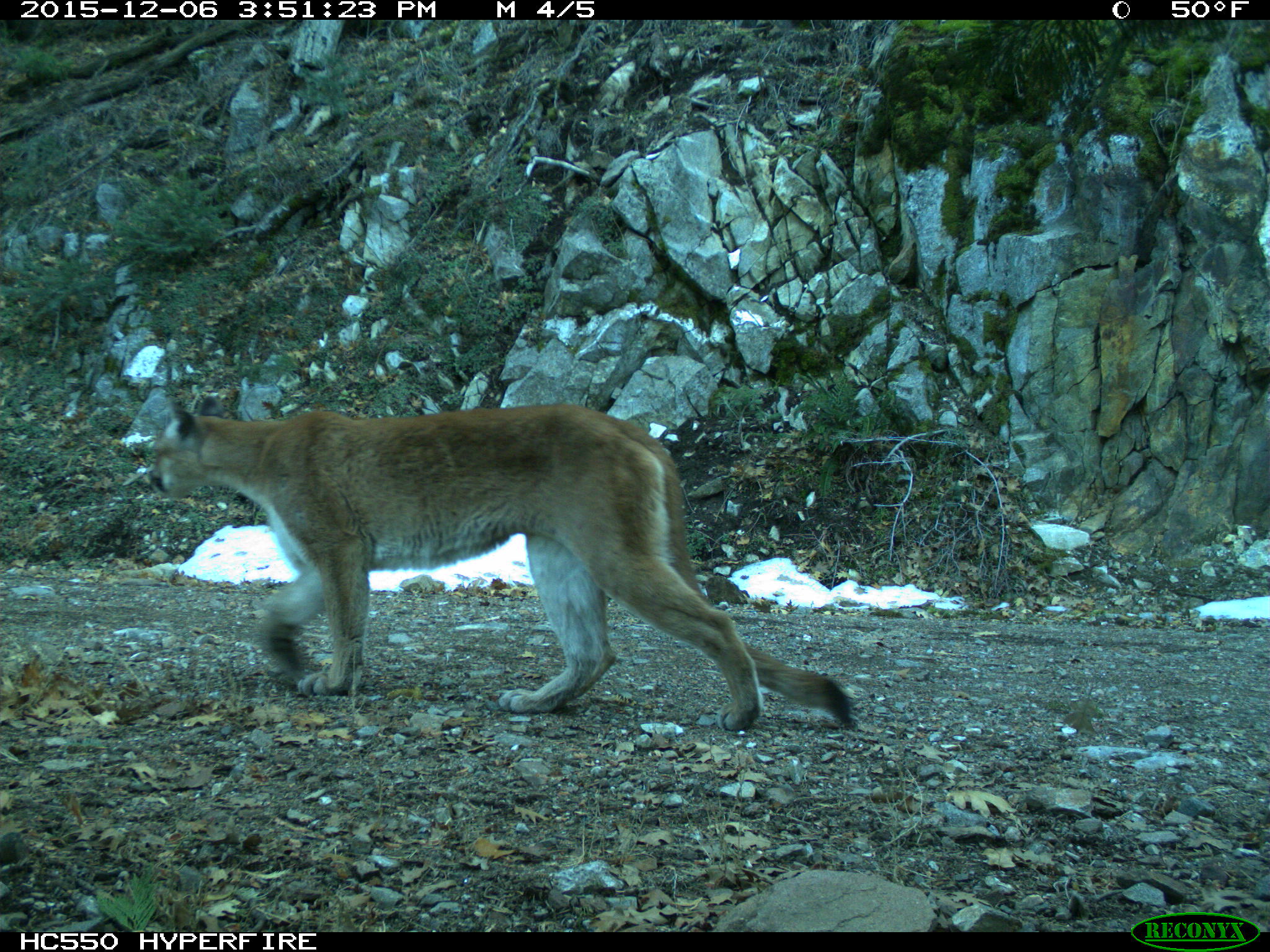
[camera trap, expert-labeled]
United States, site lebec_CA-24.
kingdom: Animalia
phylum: Chordata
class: Mammalia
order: Carnivora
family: Felidae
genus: Puma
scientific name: Puma concolor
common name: mountain lion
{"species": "Puma concolor (mountain lion)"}